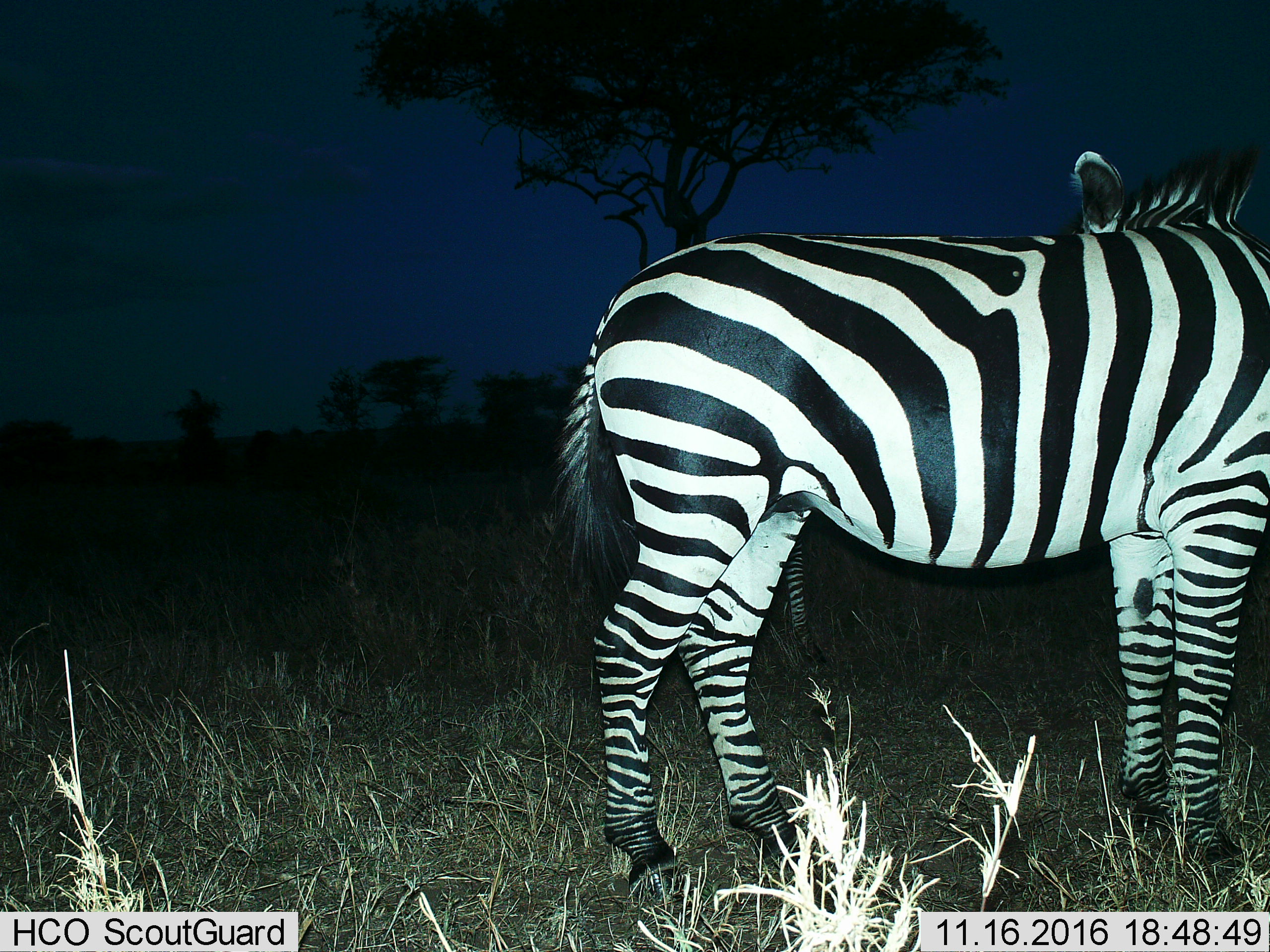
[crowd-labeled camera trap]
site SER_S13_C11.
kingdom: Animalia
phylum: Chordata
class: Mammalia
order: Perissodactyla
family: Equidae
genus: Equus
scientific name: Equus quagga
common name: plains zebra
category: zebraplains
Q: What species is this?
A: Zebraplains (plains zebra) (Equus quagga).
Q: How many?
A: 1.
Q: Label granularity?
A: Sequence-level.